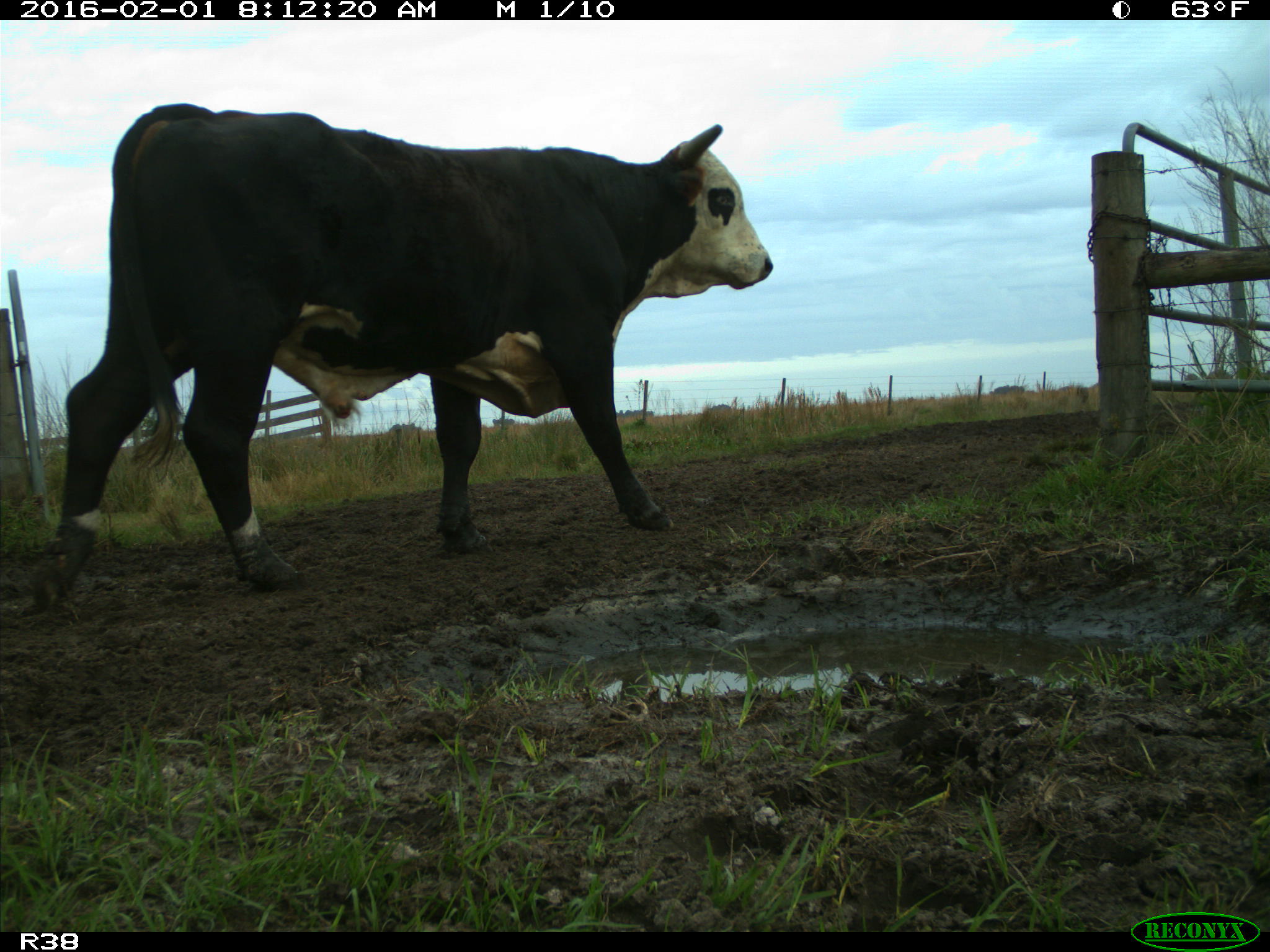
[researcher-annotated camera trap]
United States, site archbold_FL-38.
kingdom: Animalia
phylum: Chordata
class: Mammalia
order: Artiodactyla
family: Bovidae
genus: Bos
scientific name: Bos taurus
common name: domestic cow